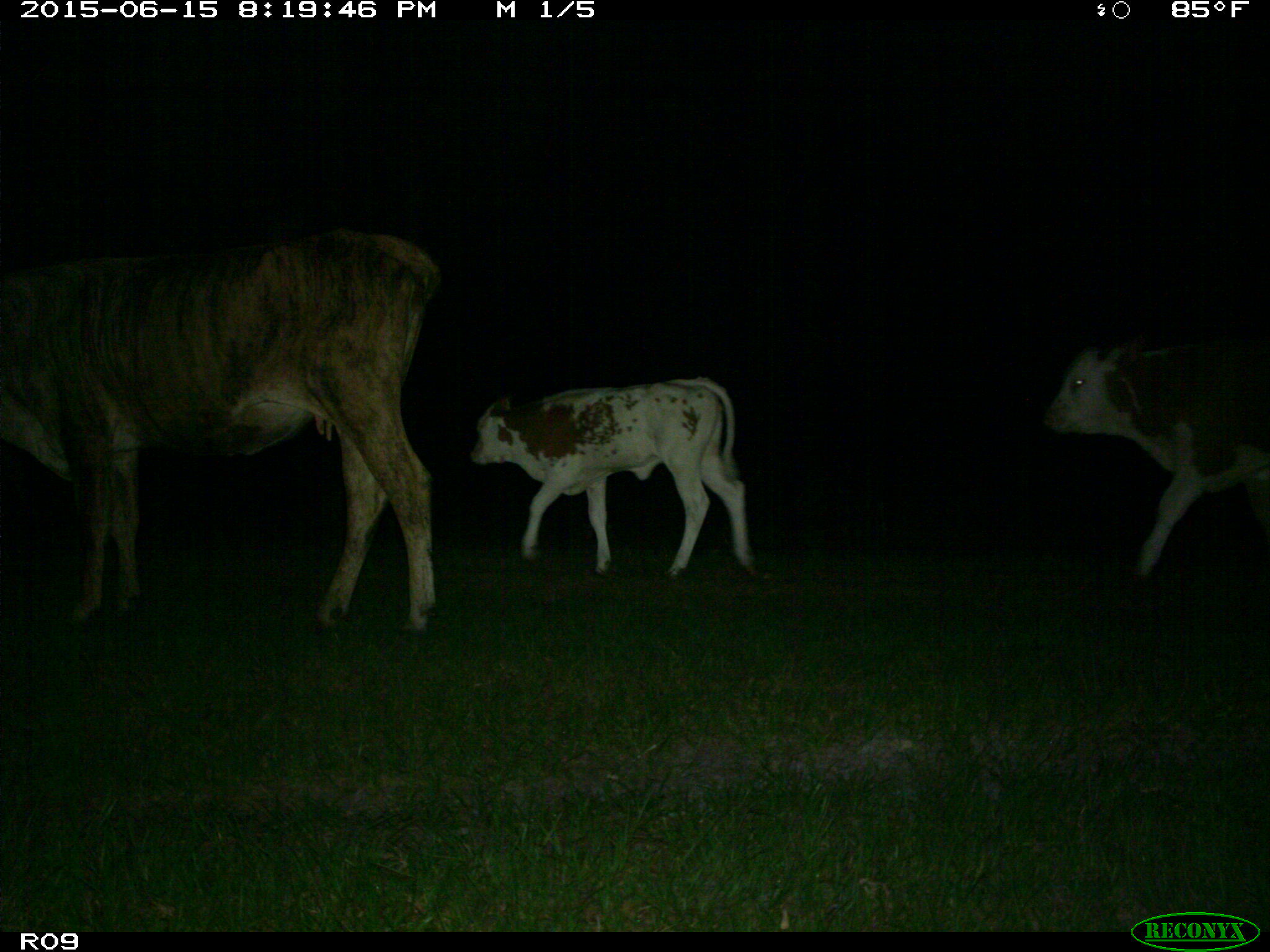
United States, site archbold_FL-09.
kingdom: Animalia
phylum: Chordata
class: Mammalia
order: Artiodactyla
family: Bovidae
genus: Bos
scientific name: Bos taurus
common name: domestic cow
Bos taurus (domestic cow).